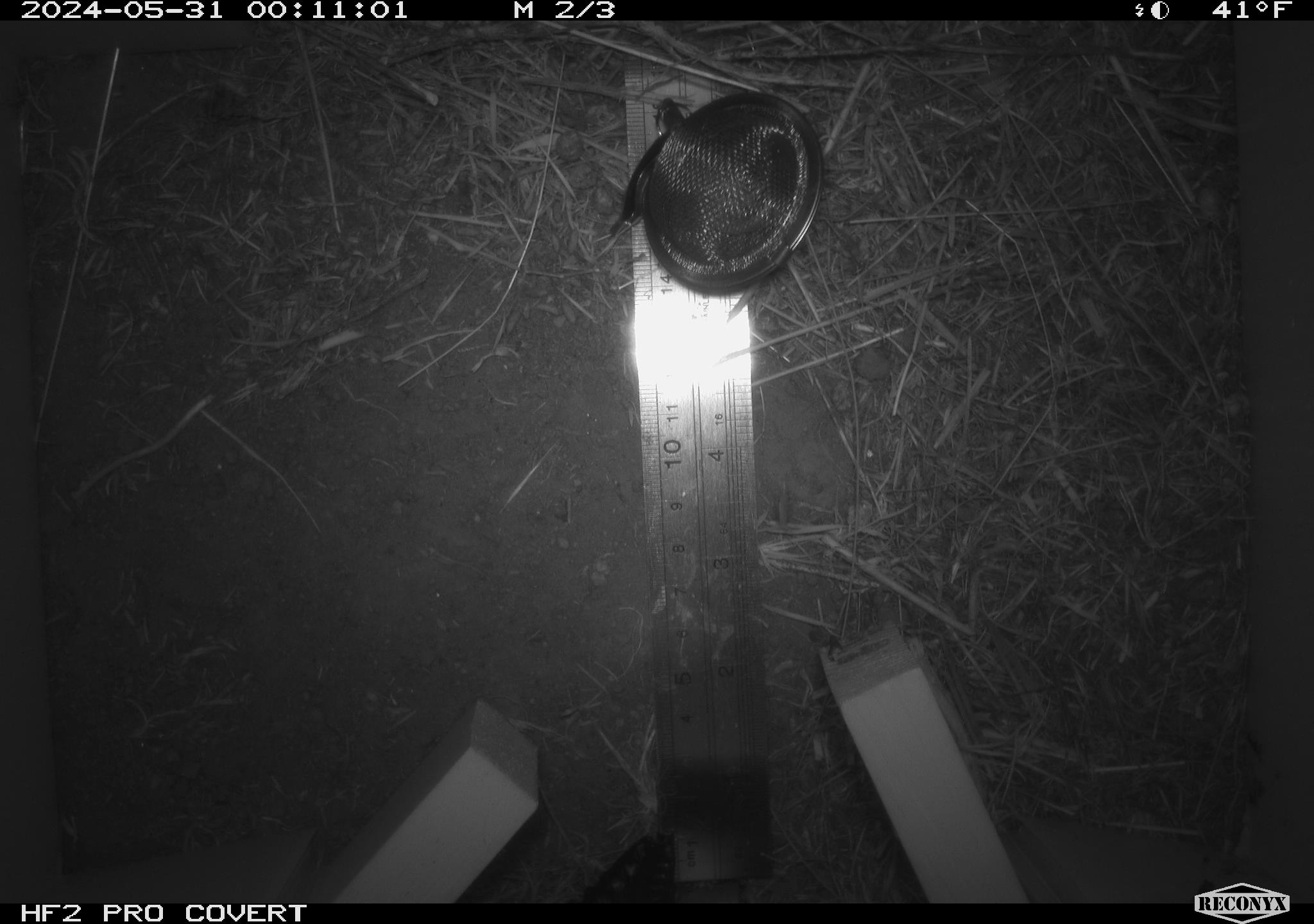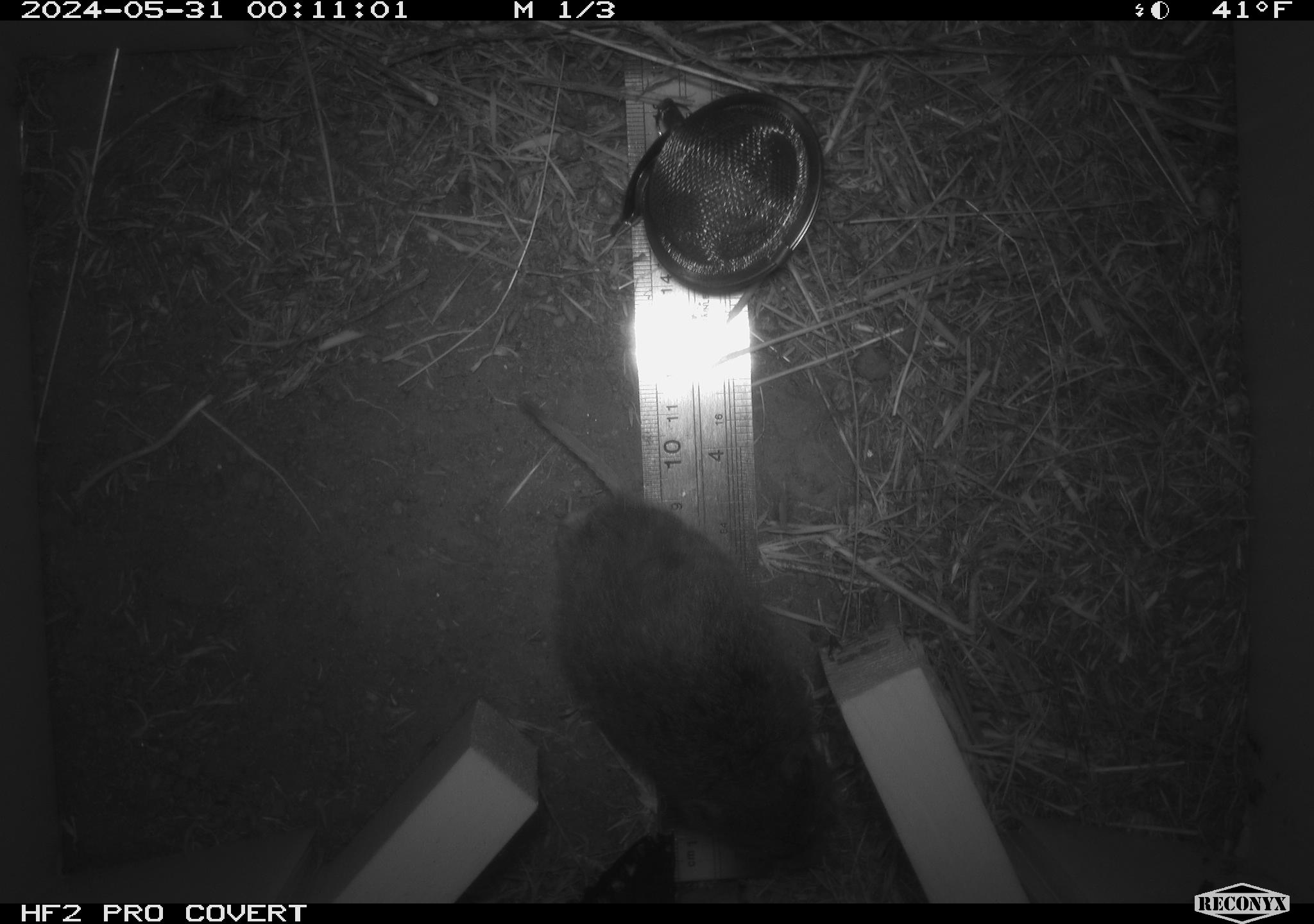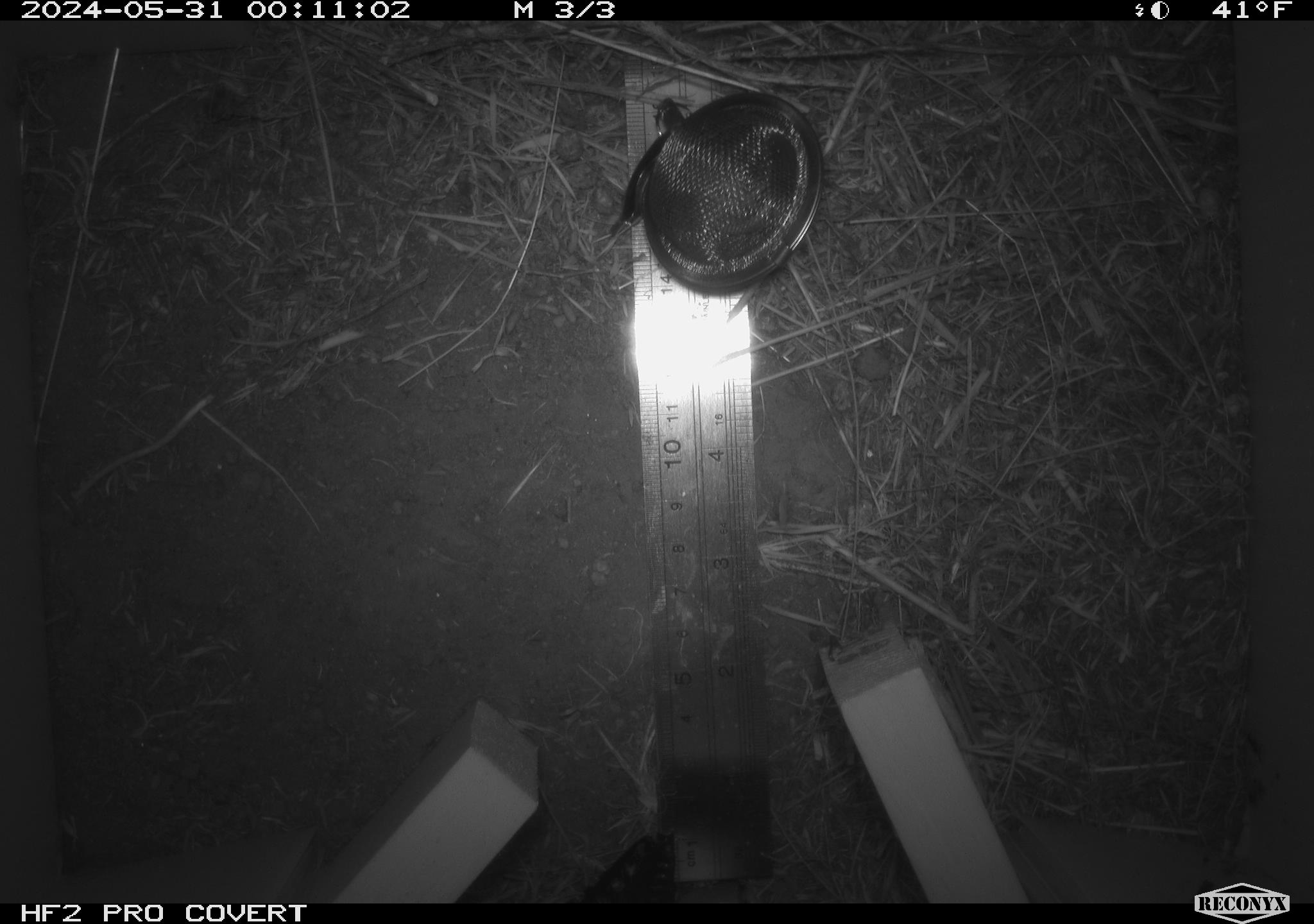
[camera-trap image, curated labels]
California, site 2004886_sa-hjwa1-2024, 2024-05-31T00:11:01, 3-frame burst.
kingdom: Animalia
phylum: Chordata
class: Mammalia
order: Rodentia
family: Cricetidae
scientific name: Cricetidae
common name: hamsters, voles, lemmings, and allies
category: cricetidae family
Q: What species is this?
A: Cricetidae family (hamsters, voles, lemmings, and allies) (Cricetidae).